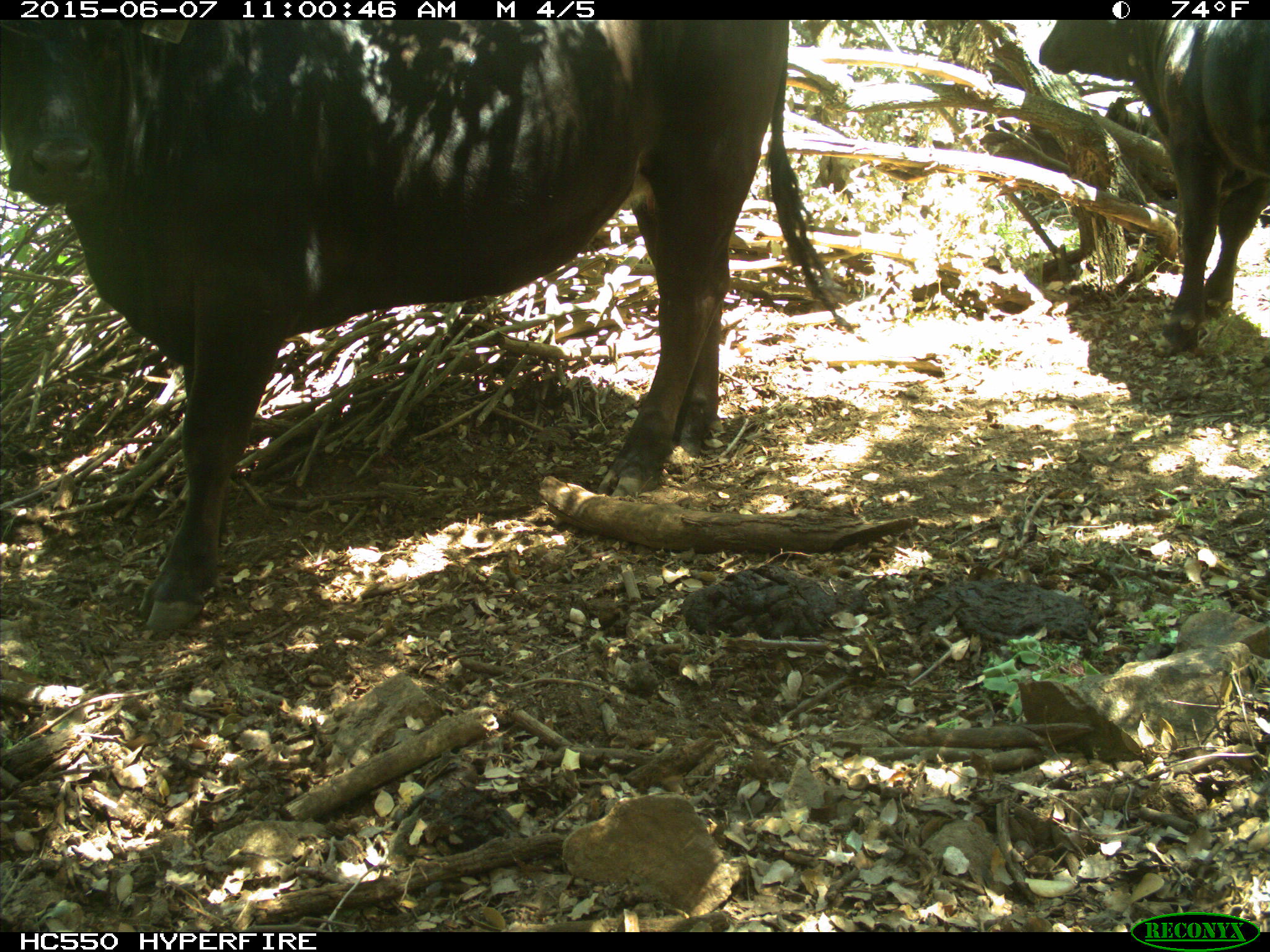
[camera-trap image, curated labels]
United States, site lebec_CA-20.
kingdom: Animalia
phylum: Chordata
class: Mammalia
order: Artiodactyla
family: Bovidae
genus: Bos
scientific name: Bos taurus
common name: domestic cow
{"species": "Bos taurus (domestic cow)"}